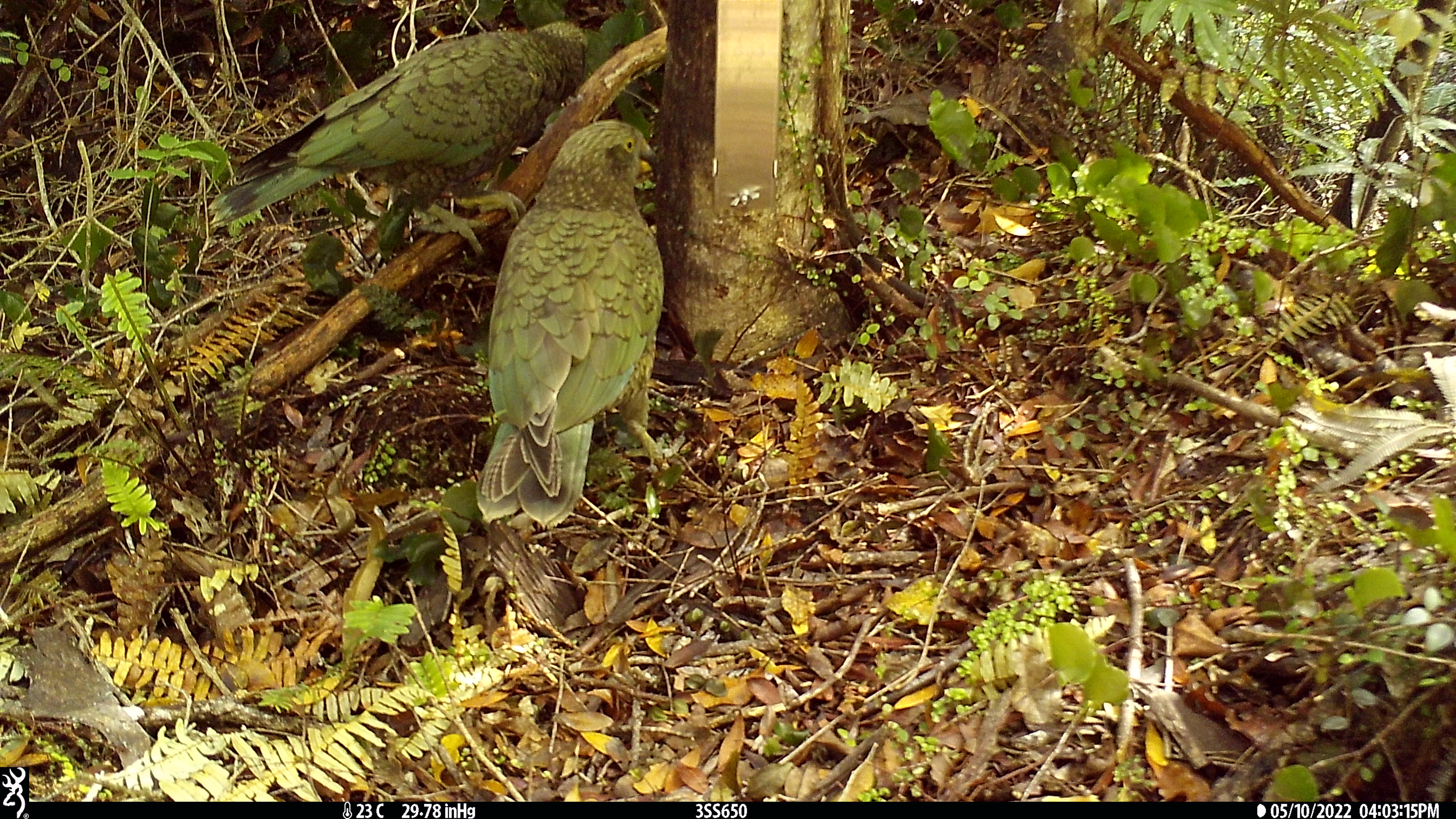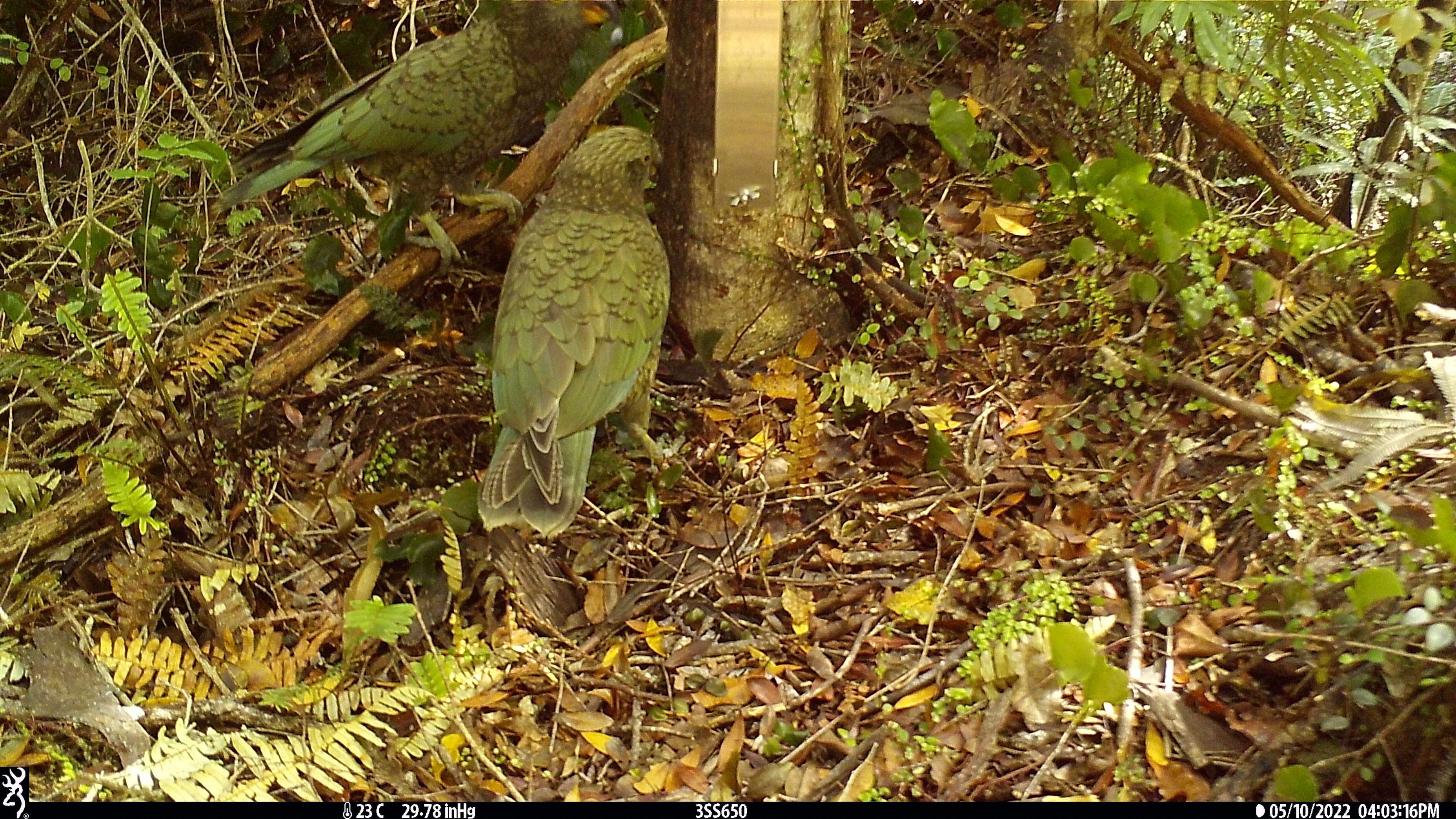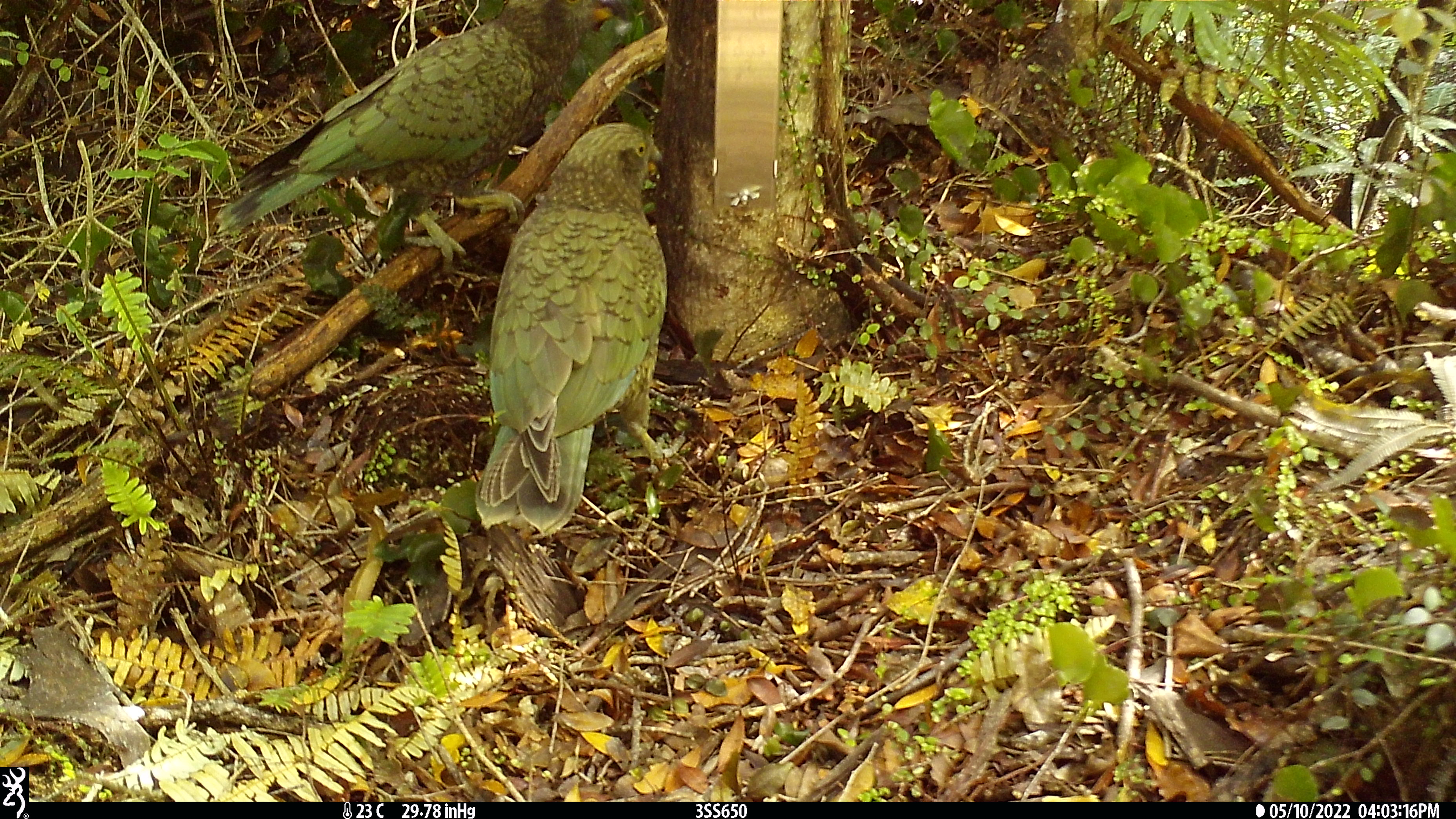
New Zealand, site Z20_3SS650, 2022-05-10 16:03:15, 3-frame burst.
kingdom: Animalia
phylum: Chordata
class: Aves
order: Psittaciformes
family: Strigopidae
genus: Nestor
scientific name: Nestor notabilis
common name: kea